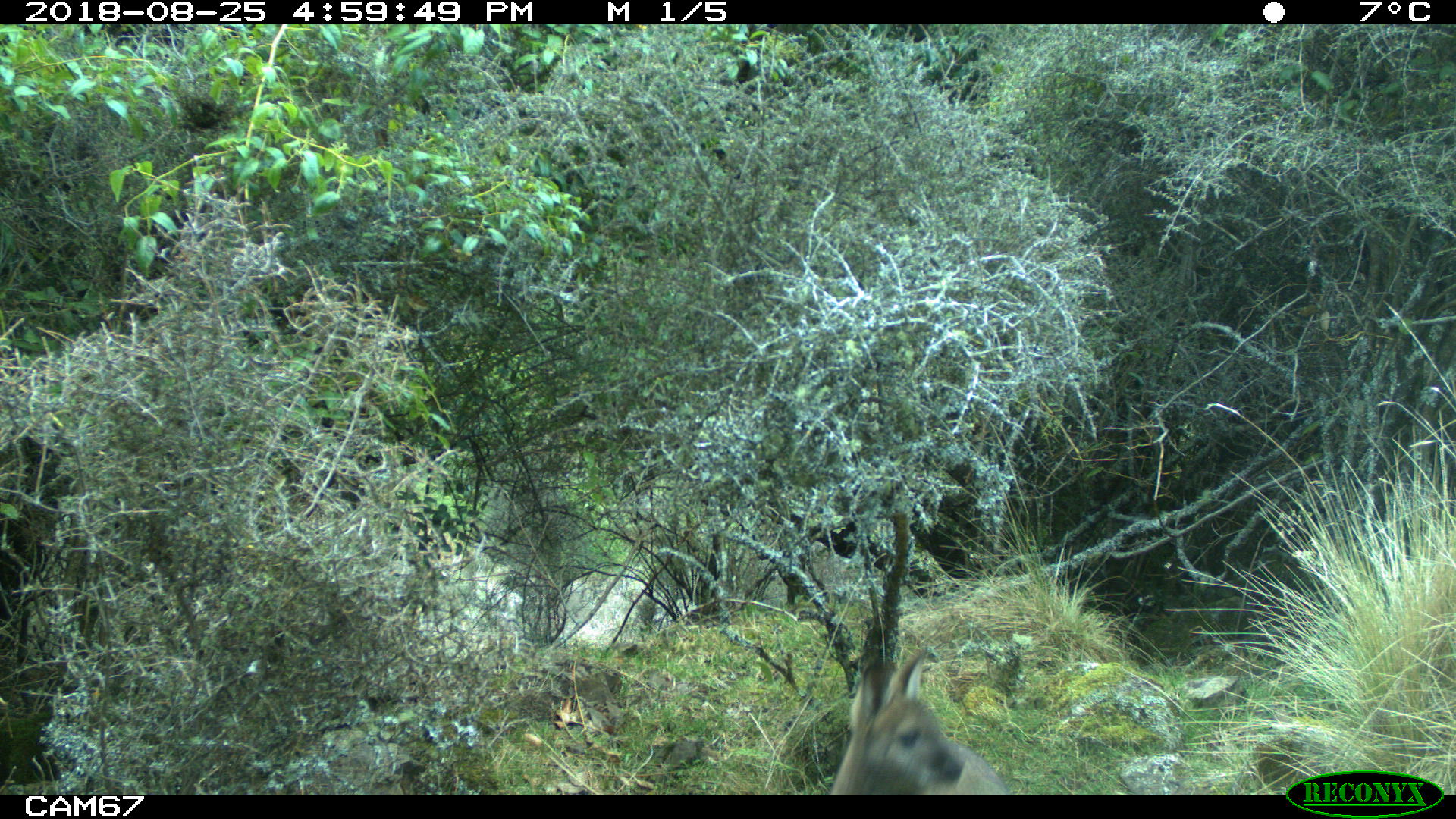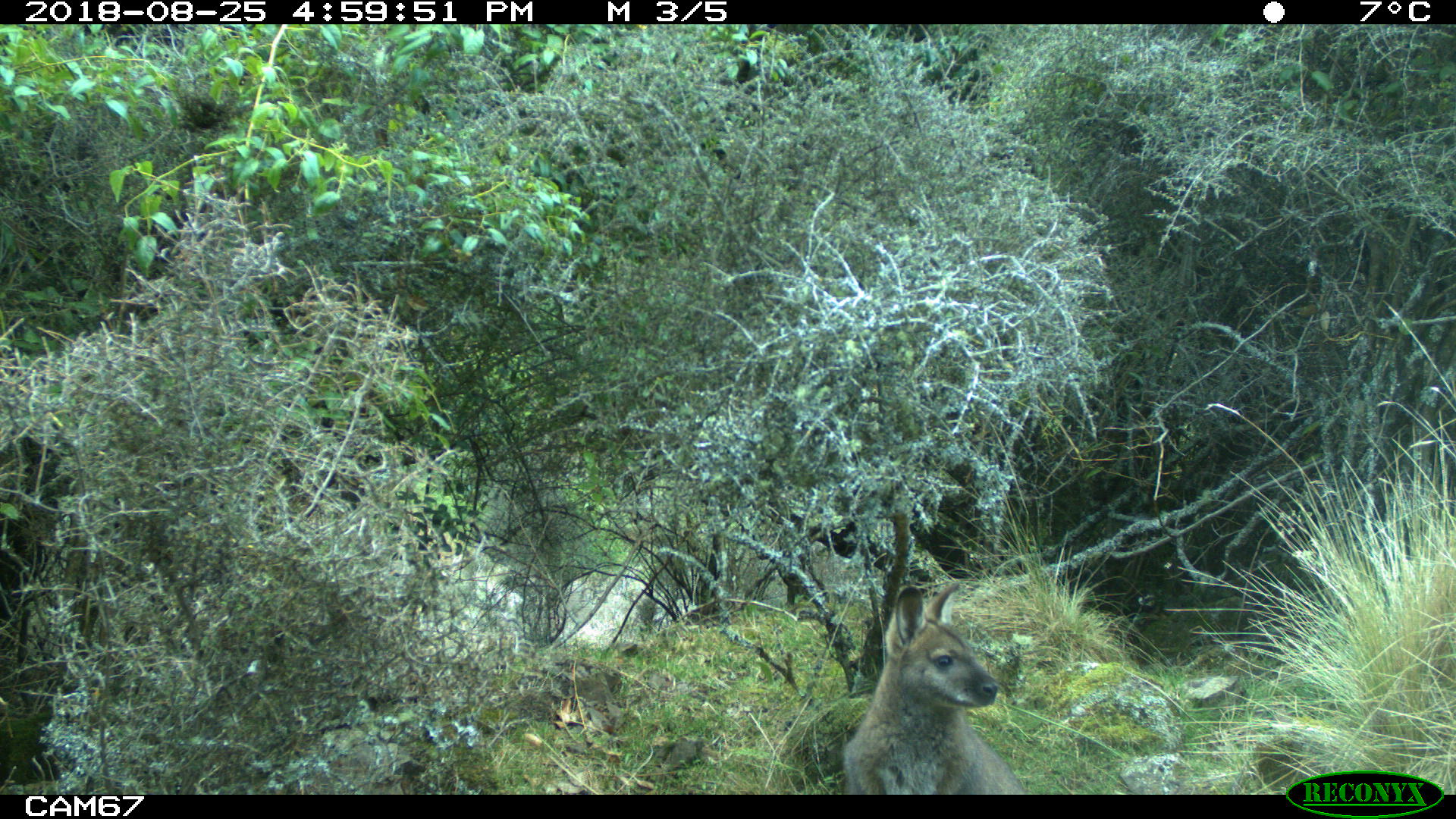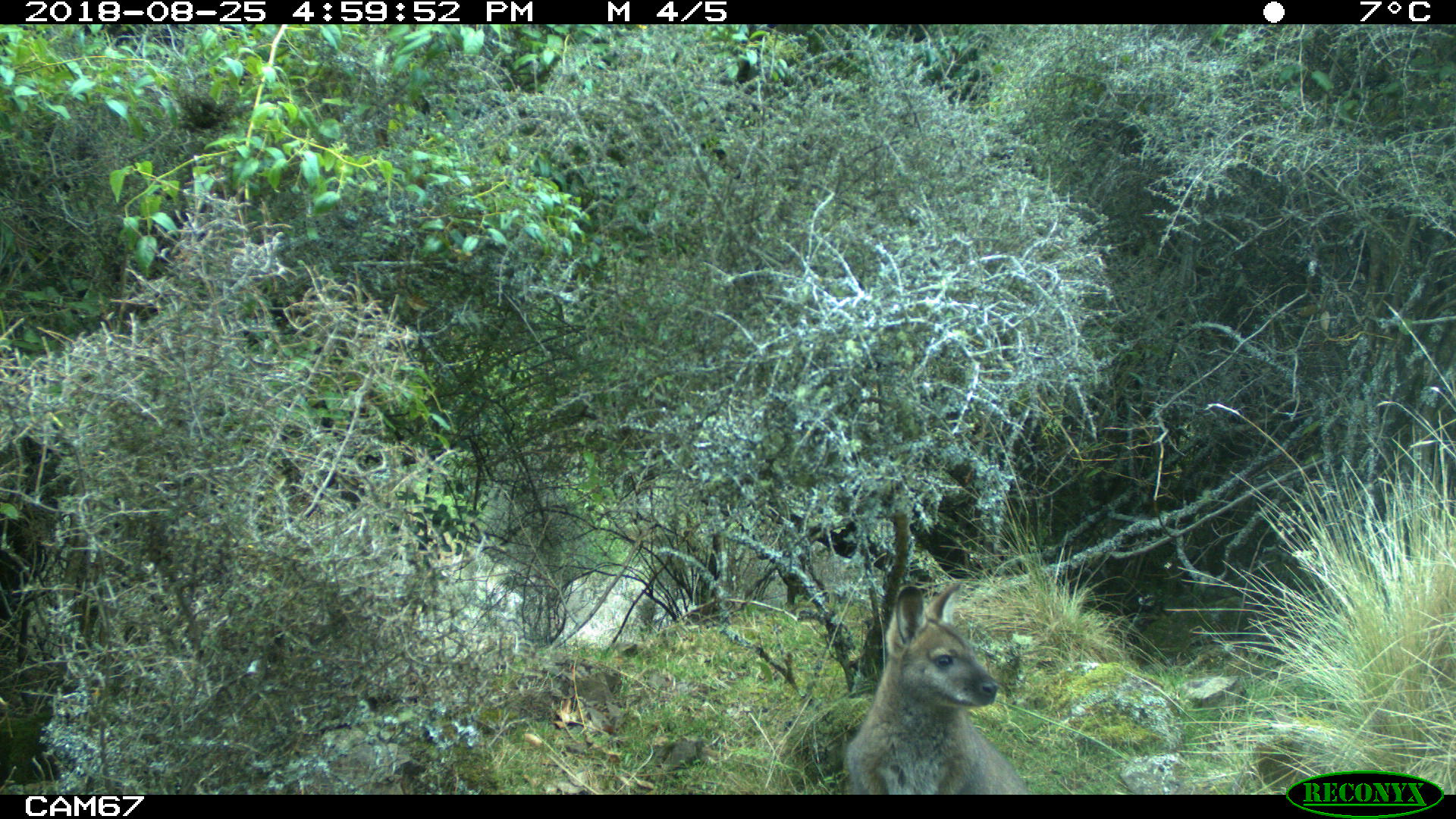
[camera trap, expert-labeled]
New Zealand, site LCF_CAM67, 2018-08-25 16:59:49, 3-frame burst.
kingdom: Animalia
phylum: Chordata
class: Mammalia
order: Diprotodontia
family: Macropodidae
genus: Notamacropus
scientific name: Notamacropus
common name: wallaby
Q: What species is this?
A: Wallaby (Notamacropus).